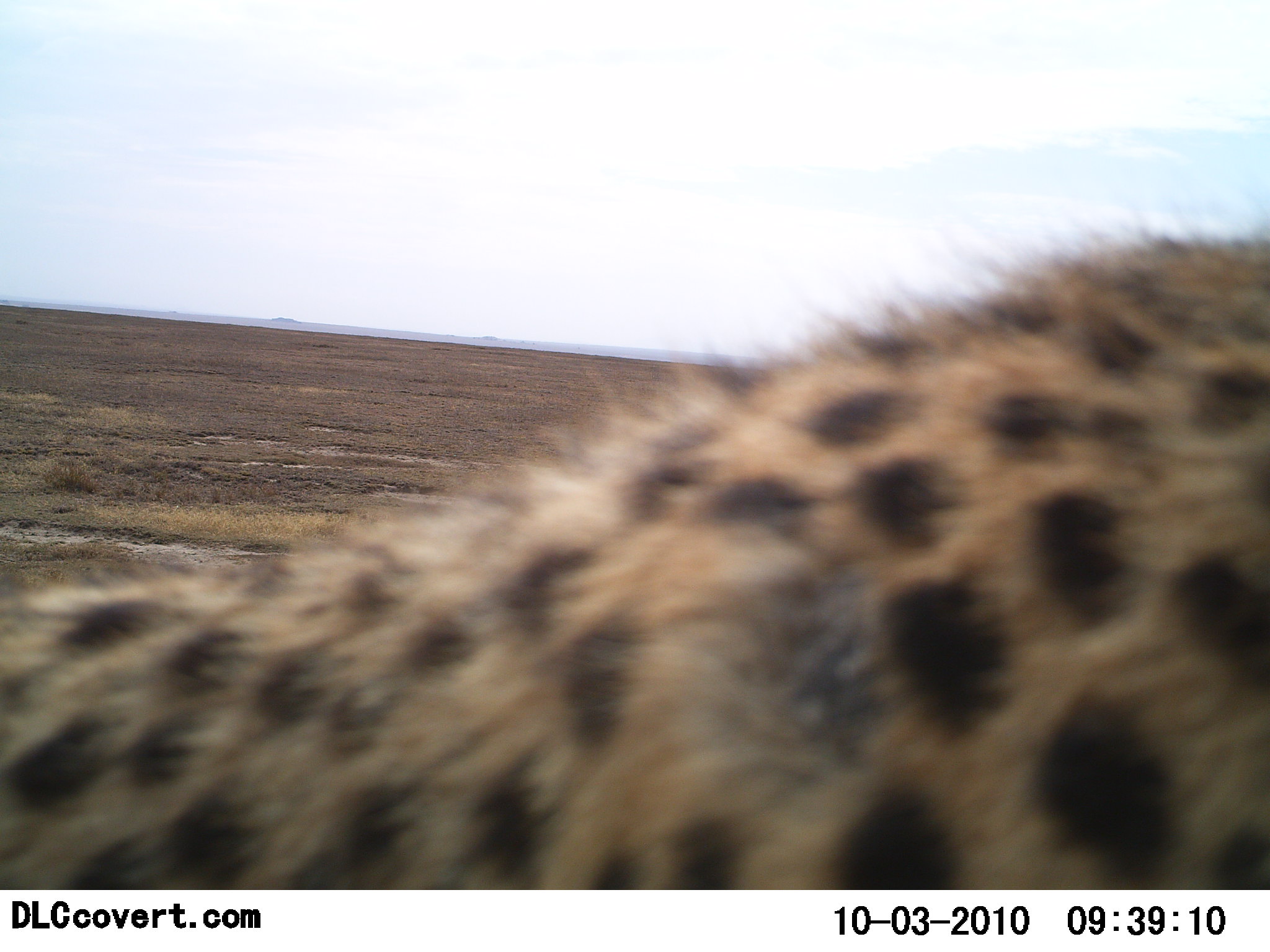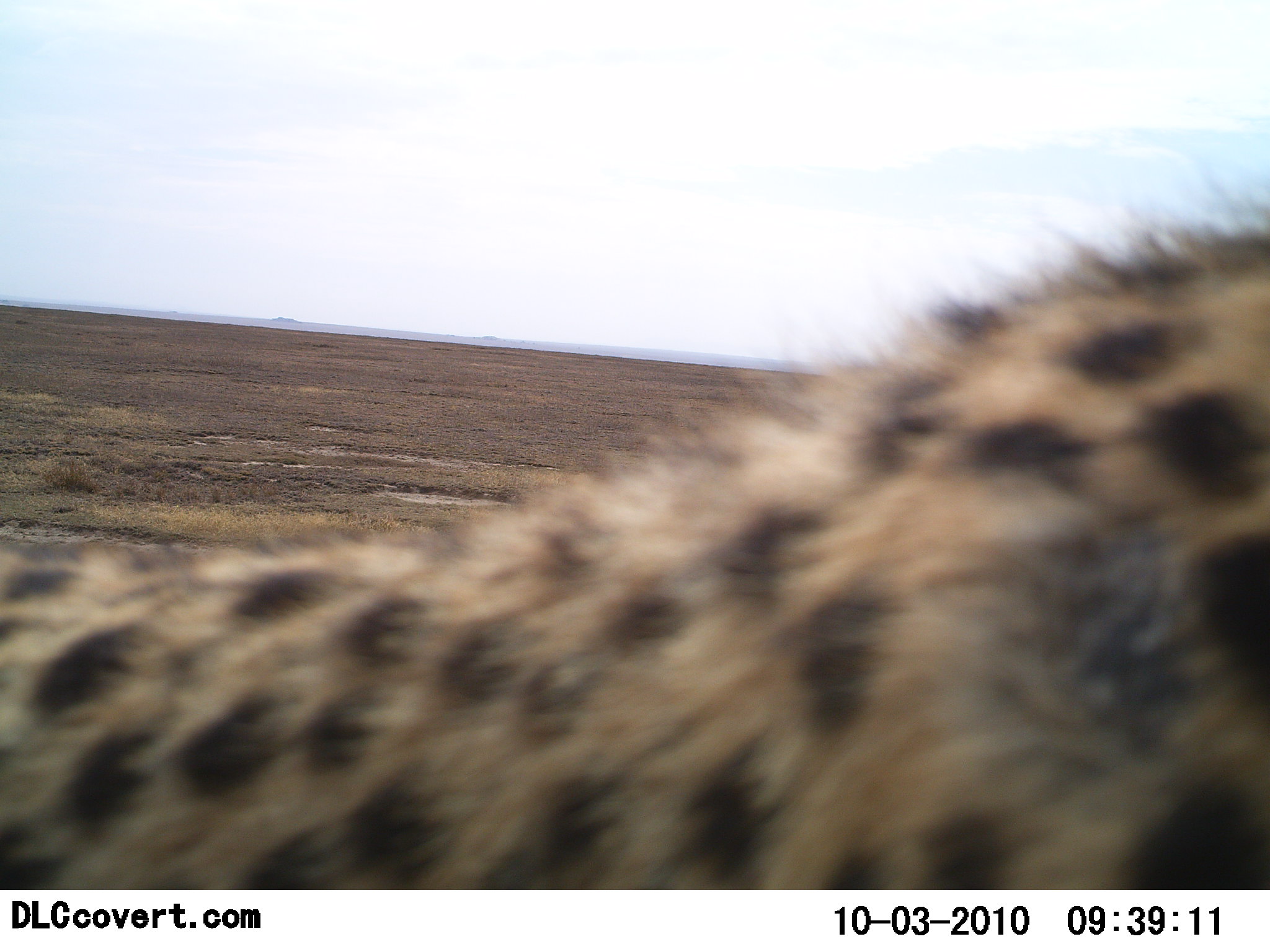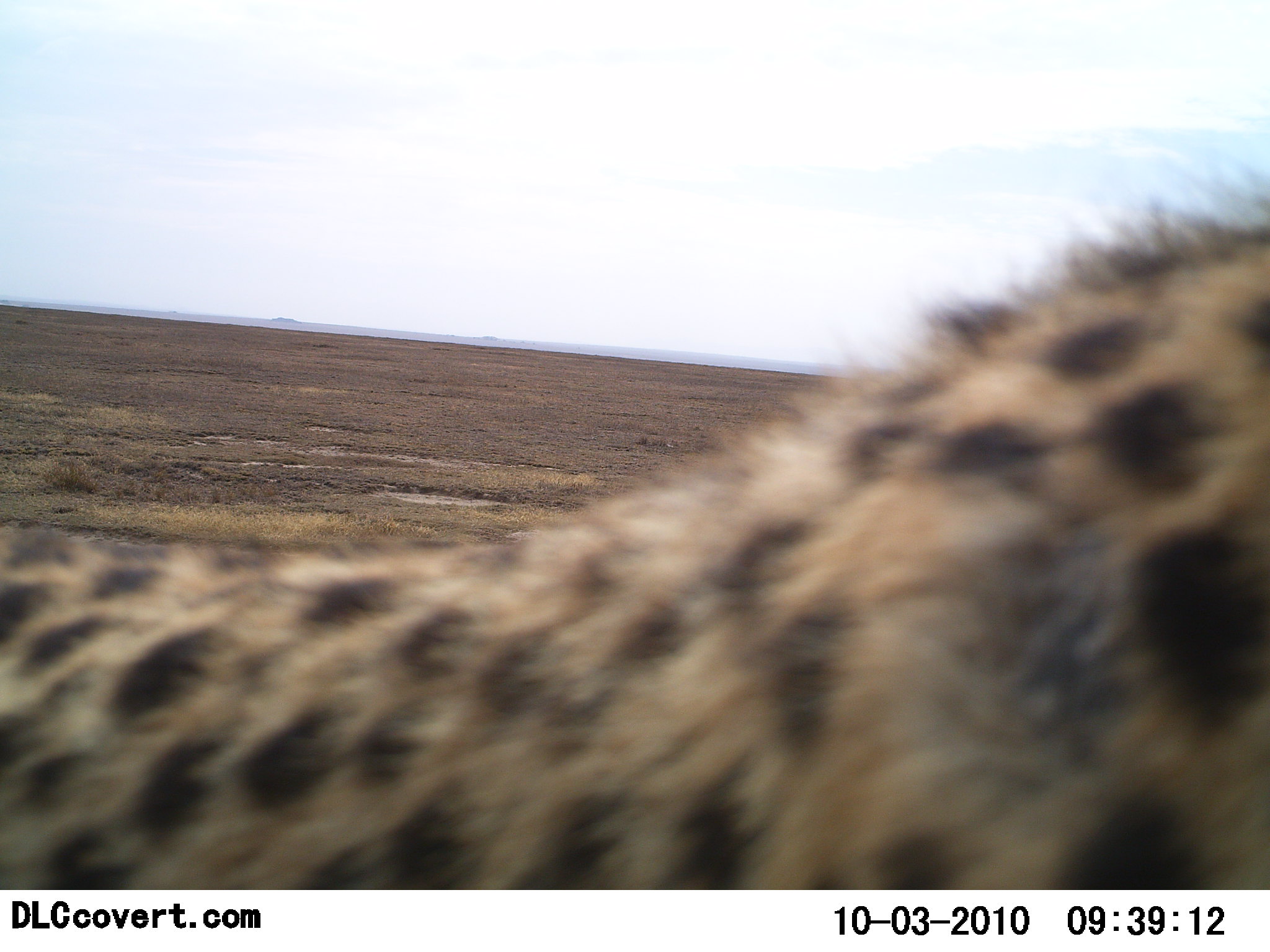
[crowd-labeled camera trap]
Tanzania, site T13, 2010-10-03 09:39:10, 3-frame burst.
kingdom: Animalia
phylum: Chordata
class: Mammalia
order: Carnivora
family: Felidae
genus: Acinonyx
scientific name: Acinonyx jubatus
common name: cheetah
Cheetah (Acinonyx jubatus), count 1. Behavior (volunteer vote fractions): standing 54%, resting 0%, moving 46%, interacting 0%. Young present (vote fraction): 0%. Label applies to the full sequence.